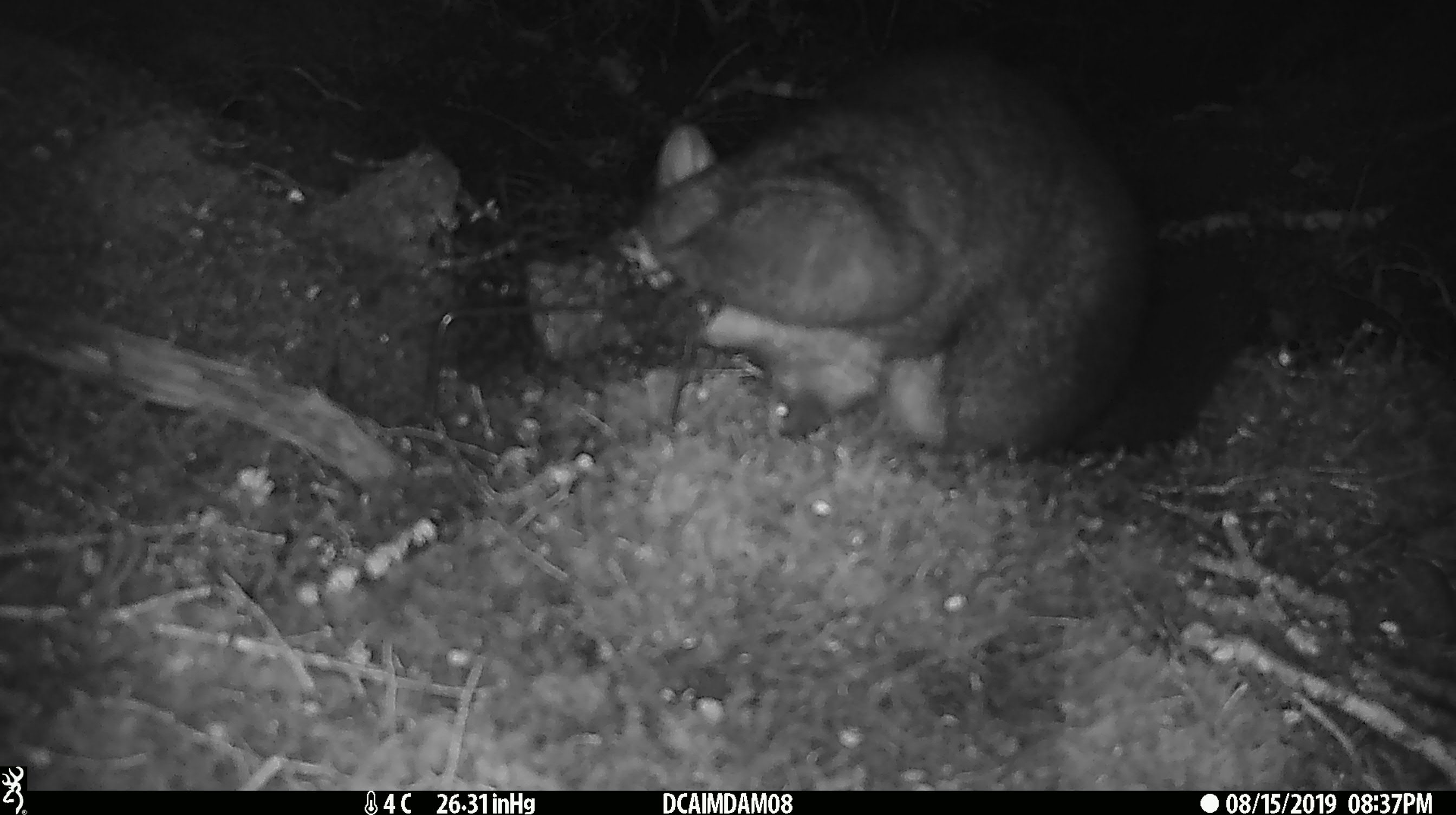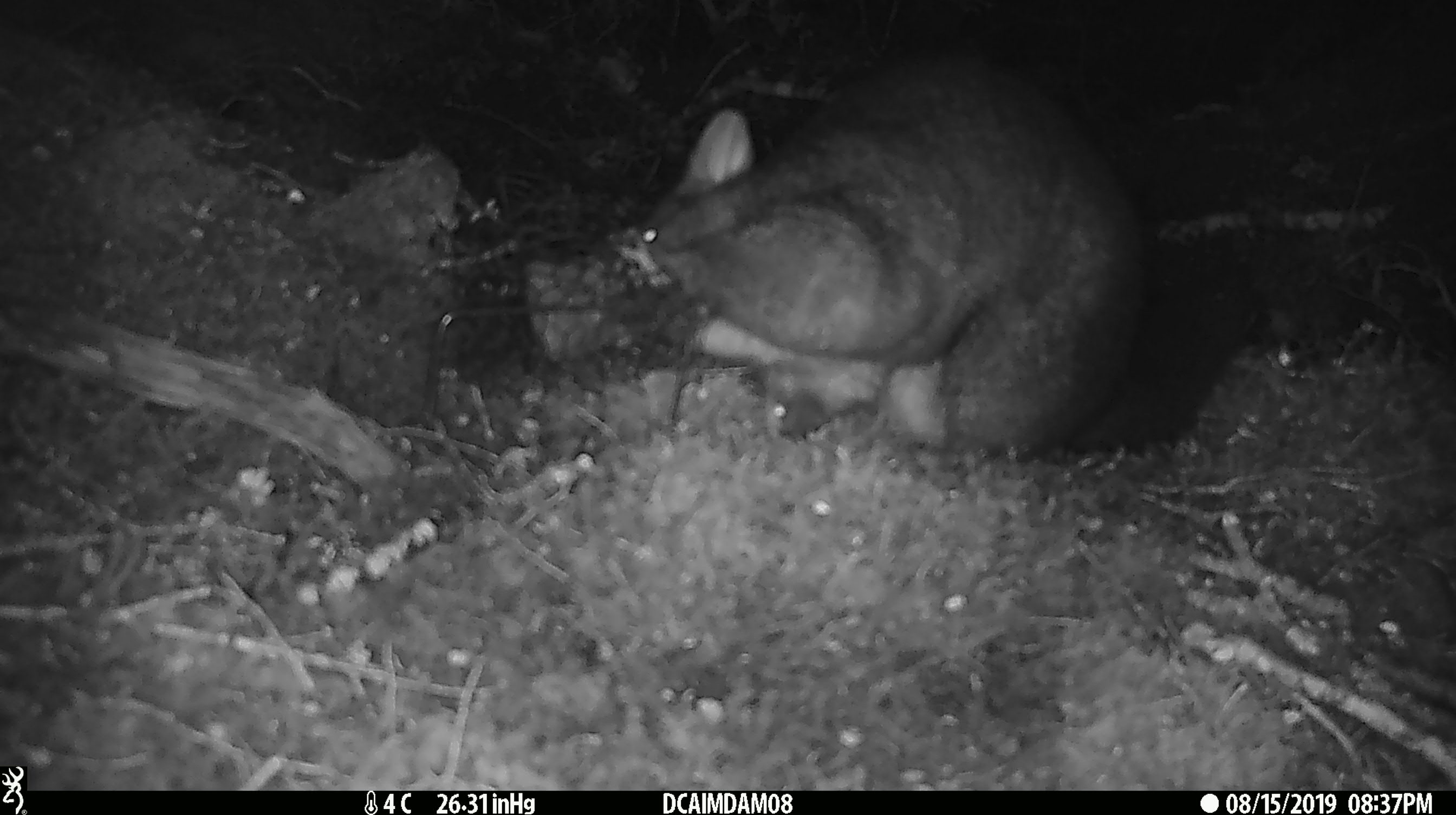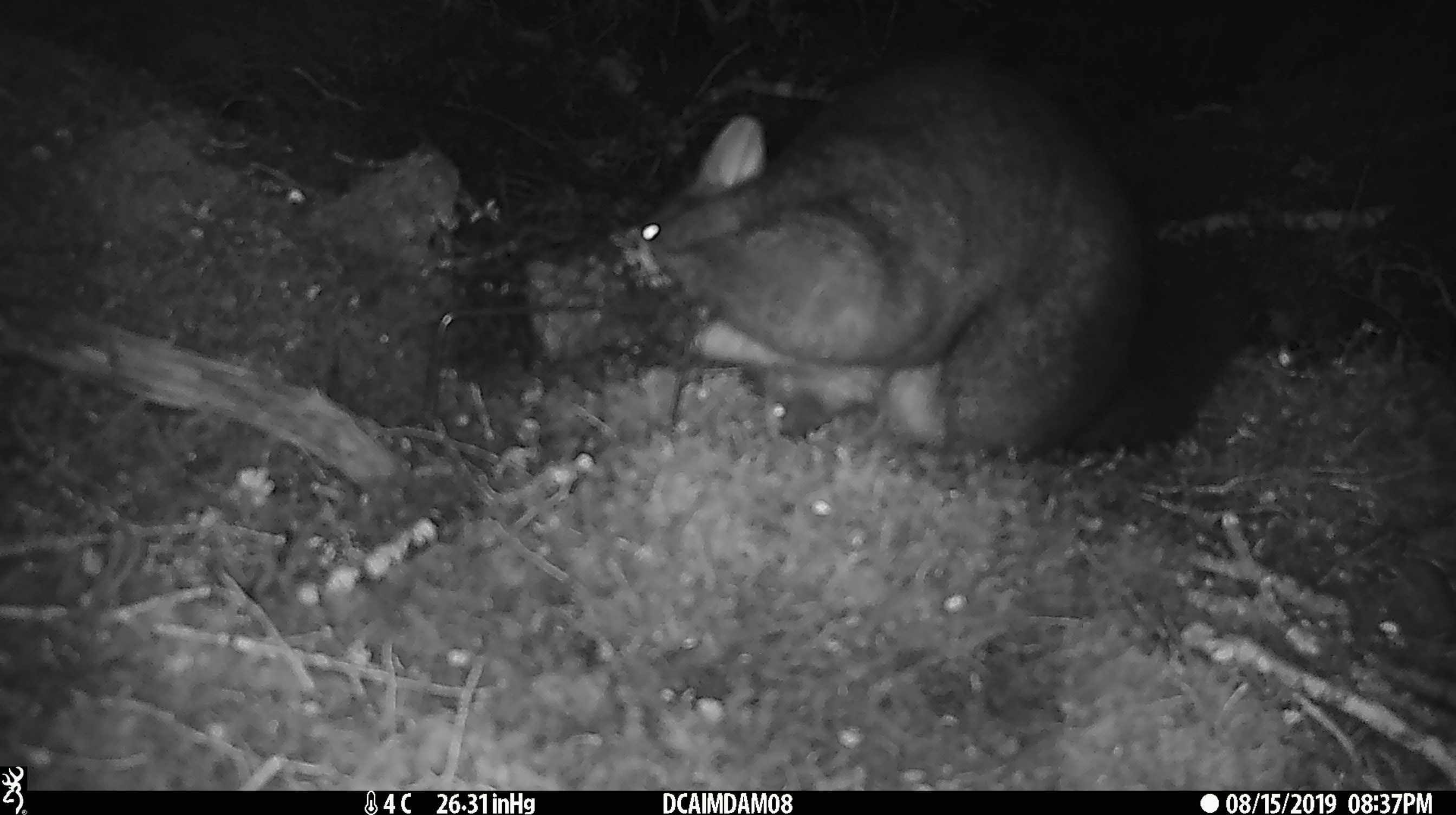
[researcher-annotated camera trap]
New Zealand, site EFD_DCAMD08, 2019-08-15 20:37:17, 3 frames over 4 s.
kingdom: Animalia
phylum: Chordata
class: Mammalia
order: Diprotodontia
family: Phalangeridae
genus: Trichosurus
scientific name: Trichosurus vulpecula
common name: common brushtail possum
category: possum